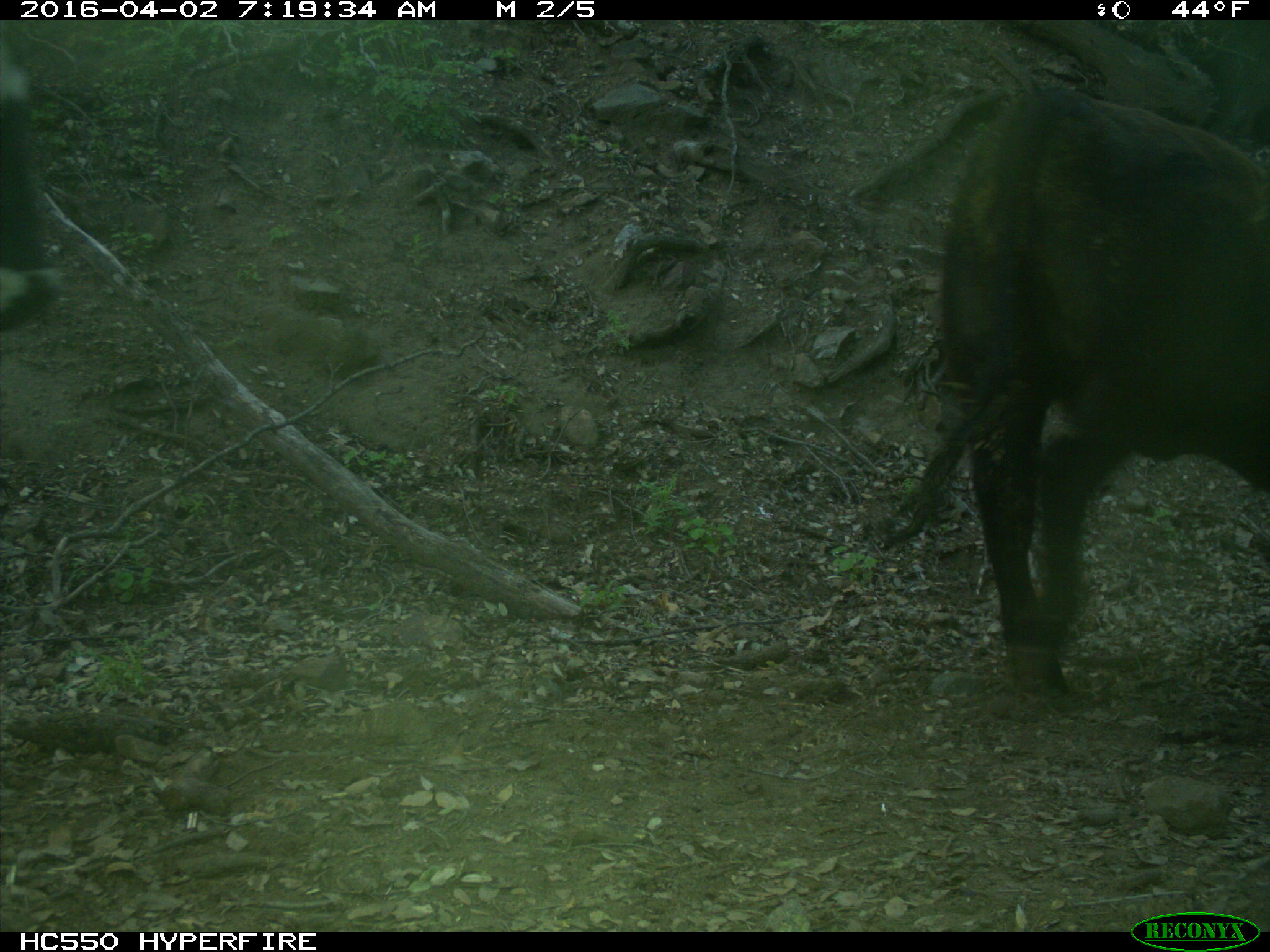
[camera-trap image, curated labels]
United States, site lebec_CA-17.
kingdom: Animalia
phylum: Chordata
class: Mammalia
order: Artiodactyla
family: Bovidae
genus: Bos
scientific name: Bos taurus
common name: domestic cow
Bos taurus (domestic cow).